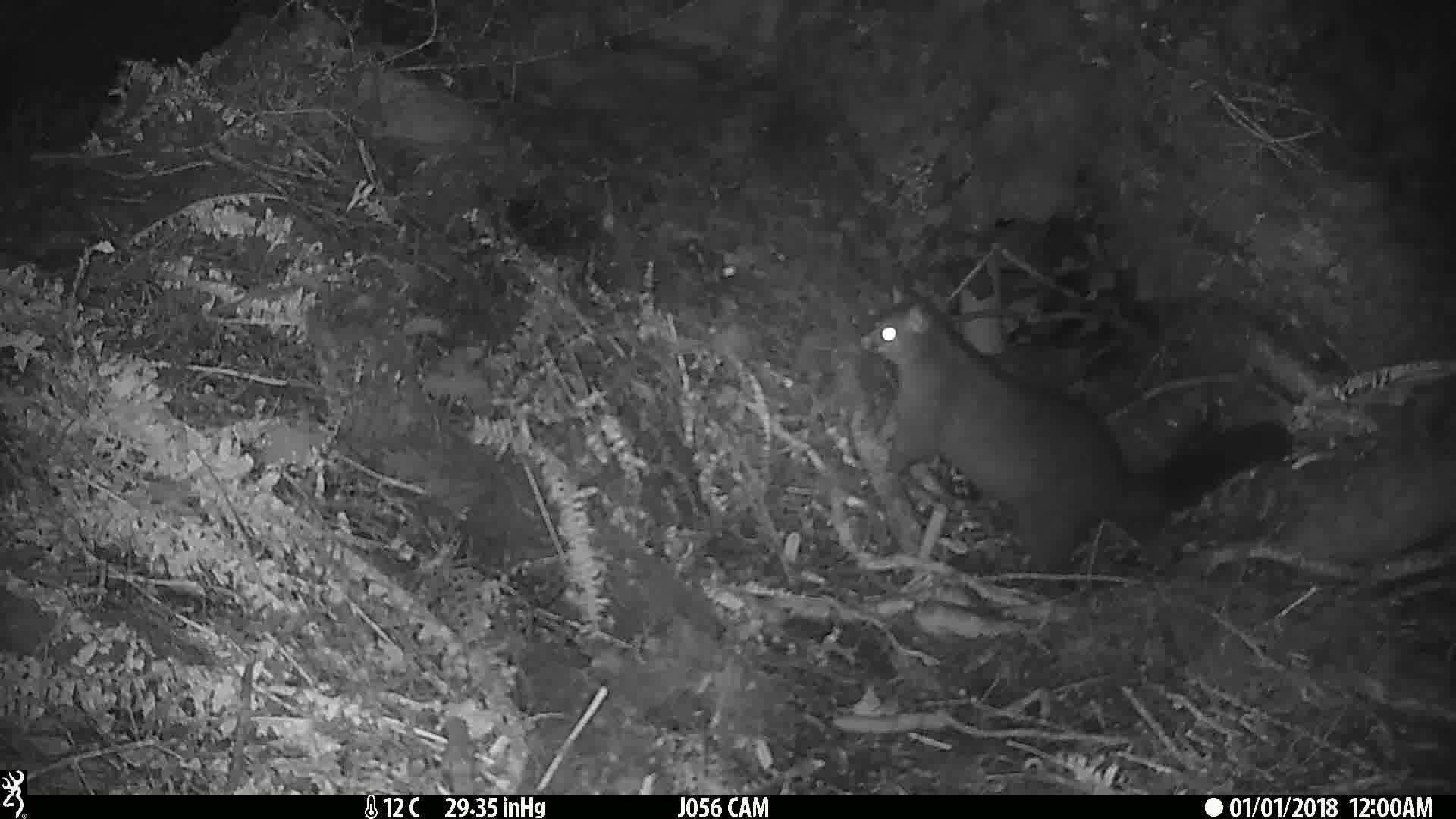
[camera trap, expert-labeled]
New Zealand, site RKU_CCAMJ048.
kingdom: Animalia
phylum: Chordata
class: Mammalia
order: Diprotodontia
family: Phalangeridae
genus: Trichosurus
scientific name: Trichosurus vulpecula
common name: common brushtail possum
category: possum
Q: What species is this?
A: Possum (common brushtail possum) (Trichosurus vulpecula).